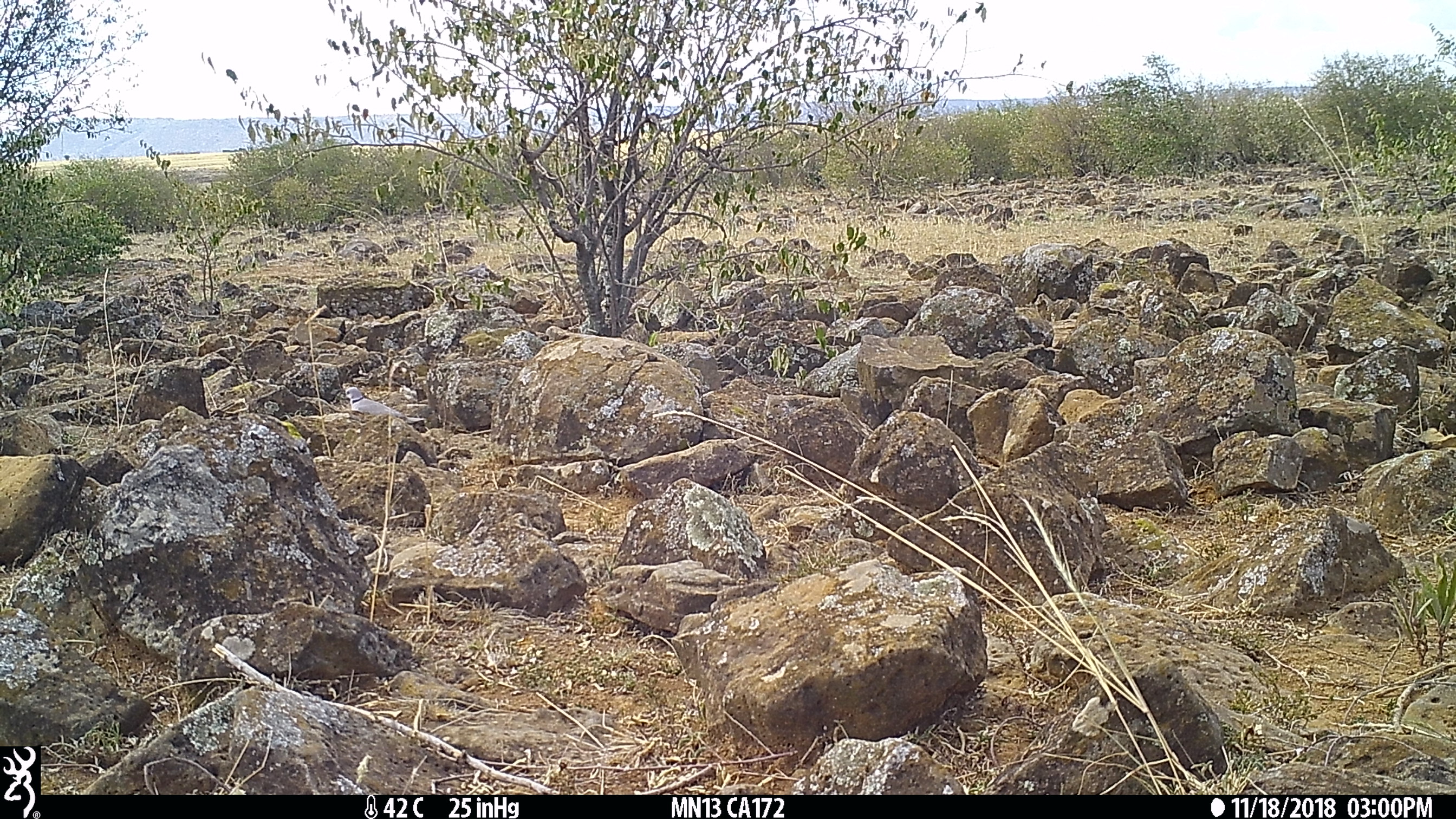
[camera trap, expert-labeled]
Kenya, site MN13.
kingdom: Animalia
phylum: Chordata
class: Aves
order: Columbiformes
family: Columbidae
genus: Streptopelia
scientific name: Streptopelia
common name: collared dove